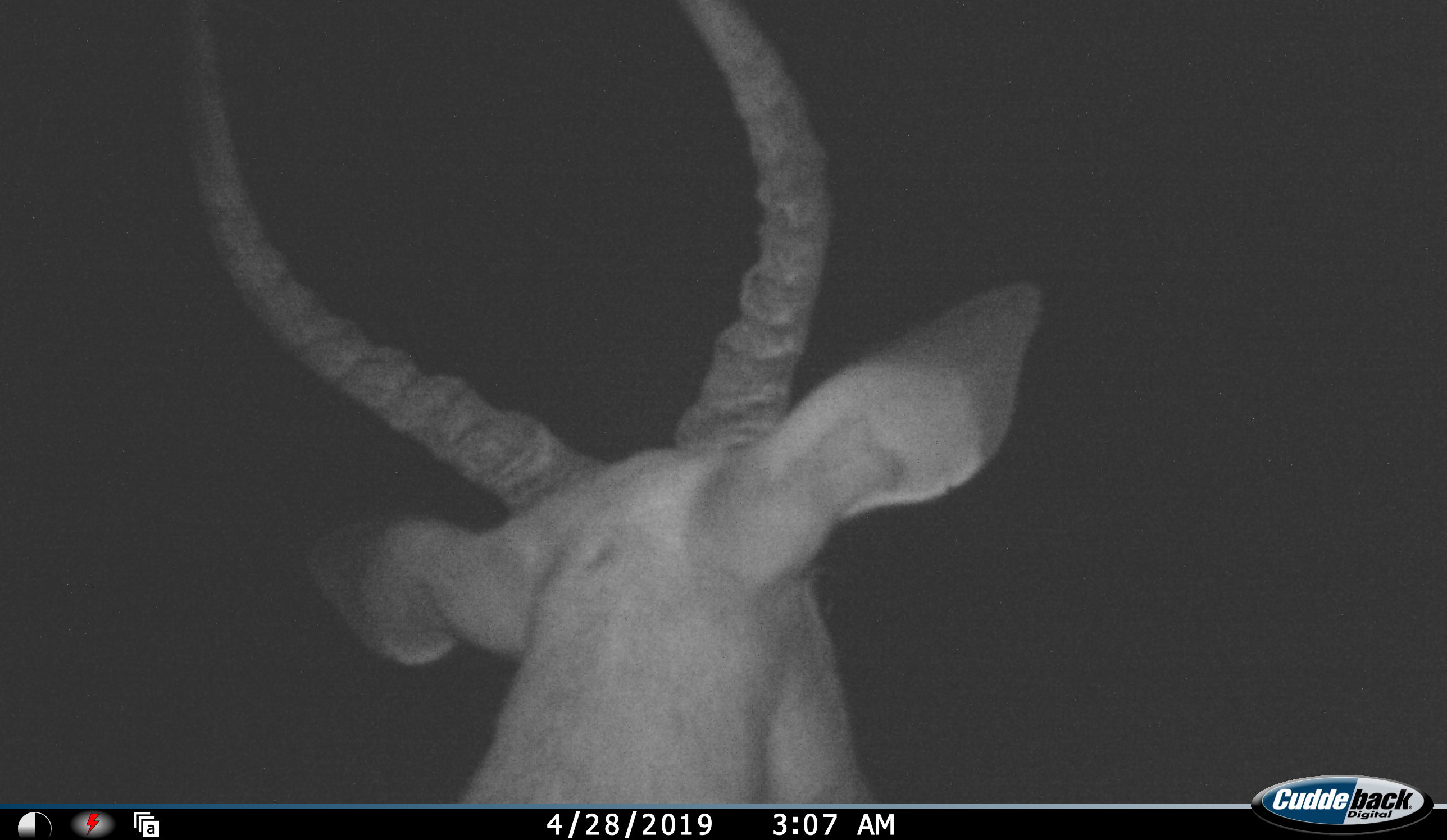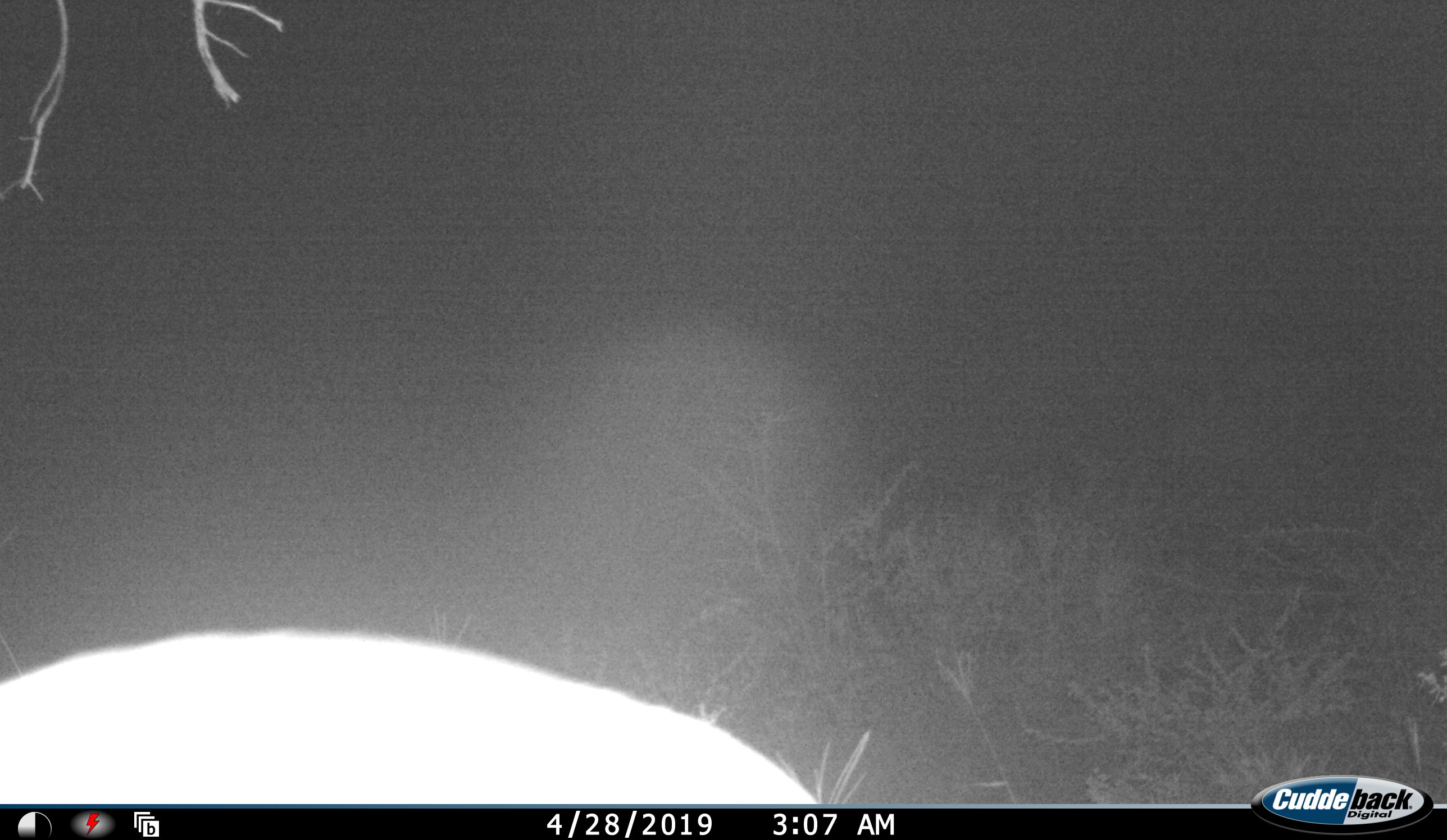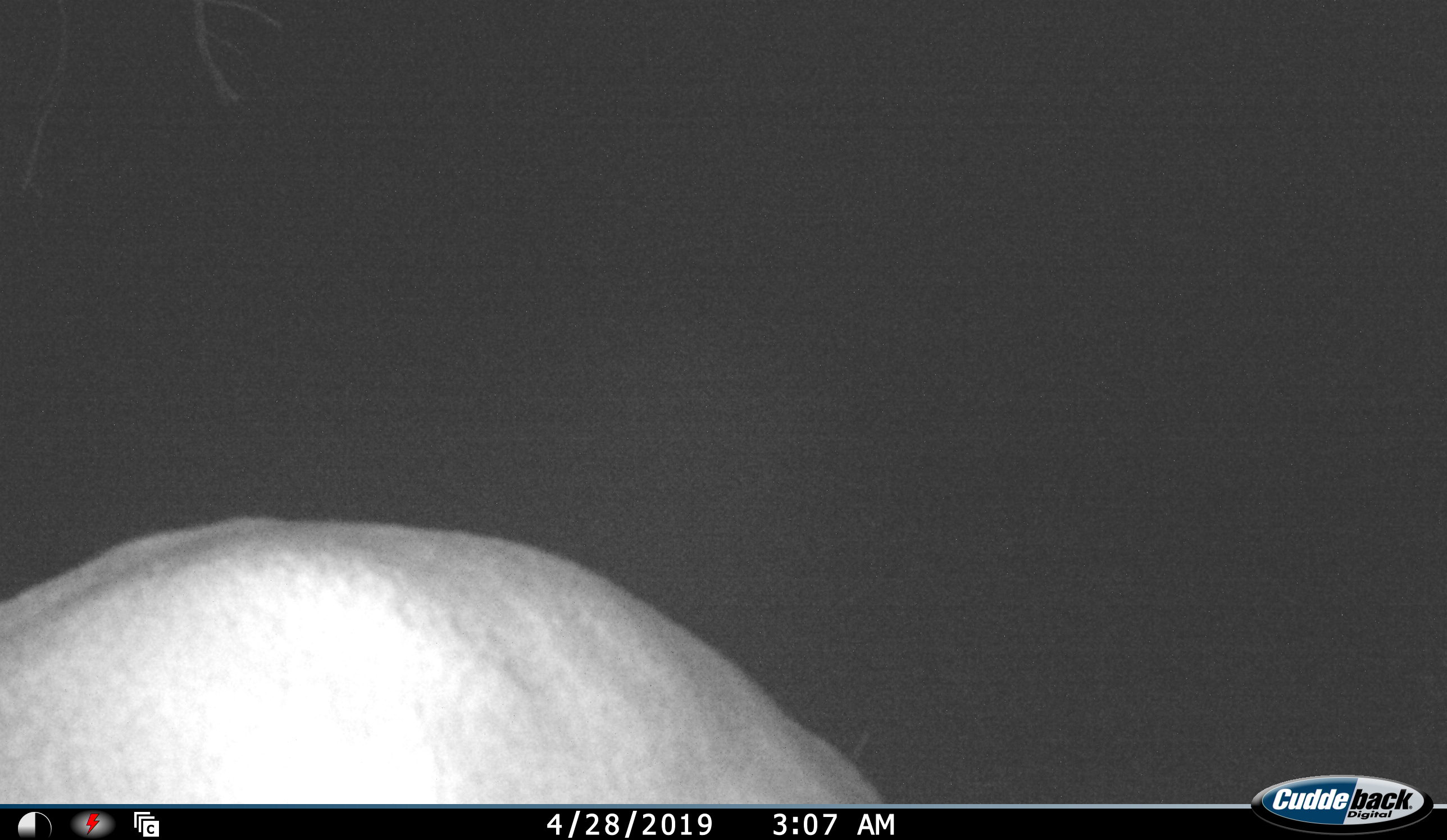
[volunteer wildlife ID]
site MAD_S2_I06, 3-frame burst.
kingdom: Animalia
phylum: Chordata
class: Mammalia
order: Artiodactyla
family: Bovidae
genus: Aepyceros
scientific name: Aepyceros melampus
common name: impala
Impala (Aepyceros melampus), count 1. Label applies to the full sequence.